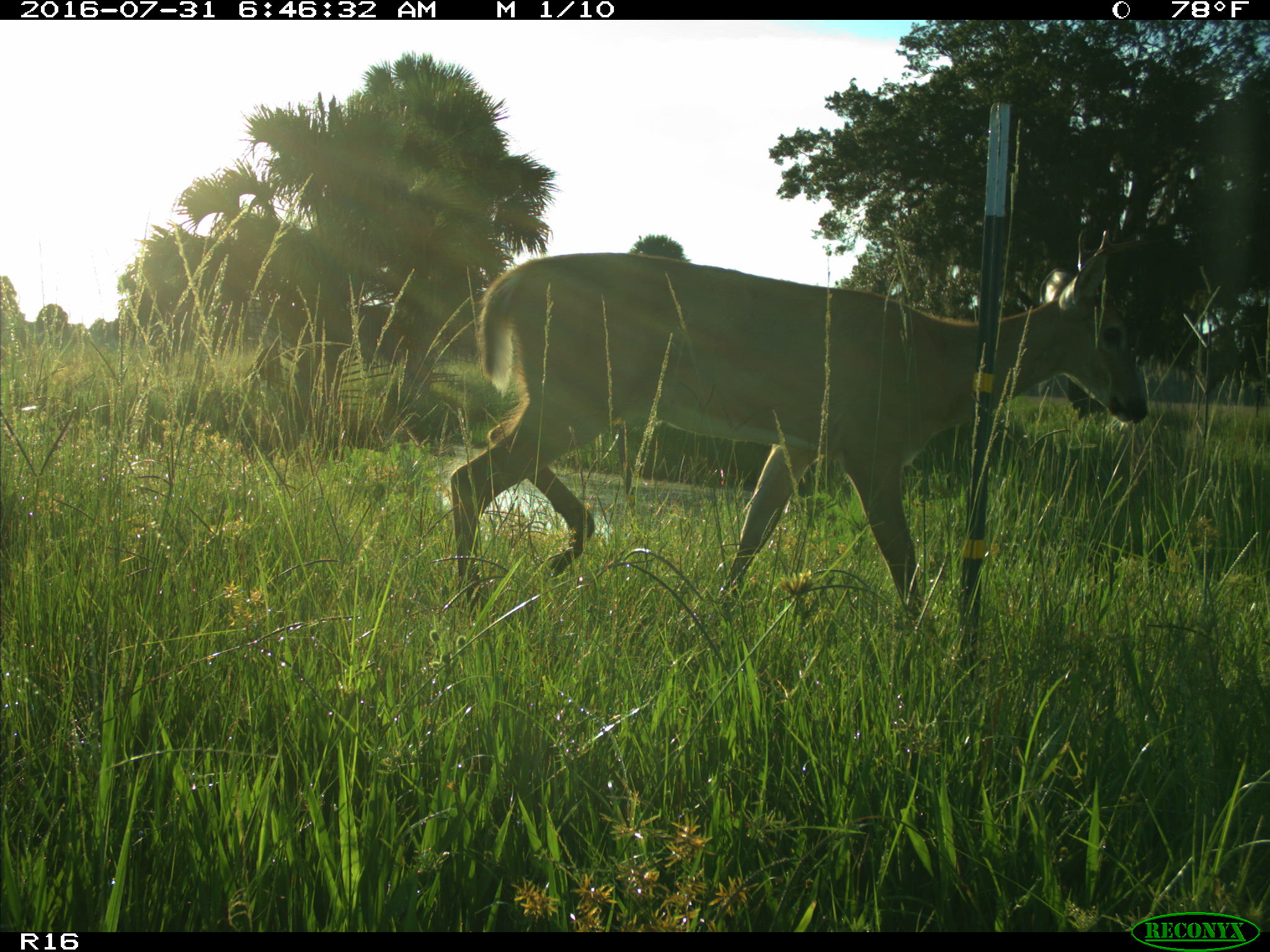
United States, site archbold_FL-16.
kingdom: Animalia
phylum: Chordata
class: Mammalia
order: Artiodactyla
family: Cervidae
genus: Odocoileus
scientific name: Odocoileus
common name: deer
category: unidentified deer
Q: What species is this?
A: Unidentified deer (deer) (Odocoileus).